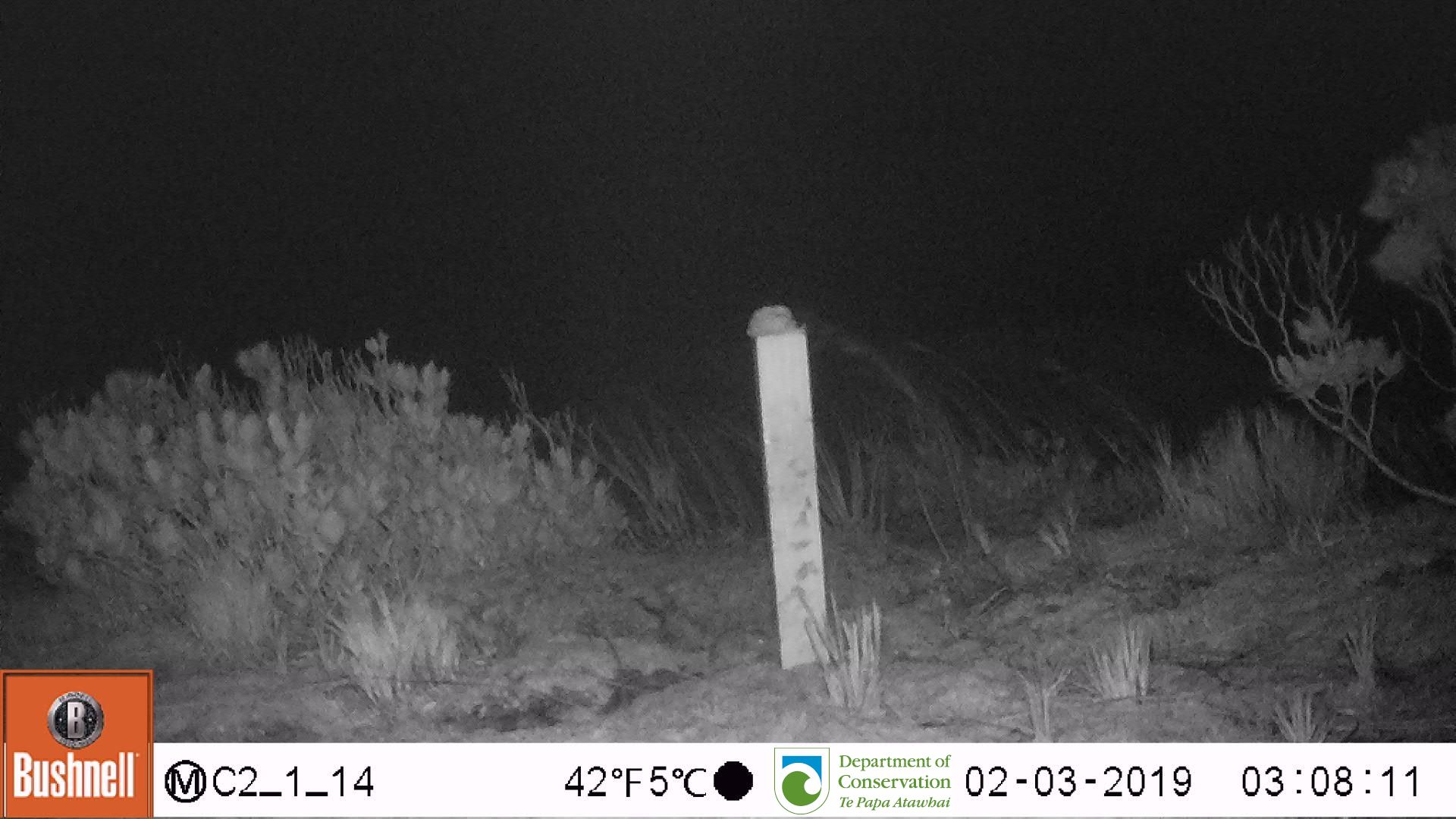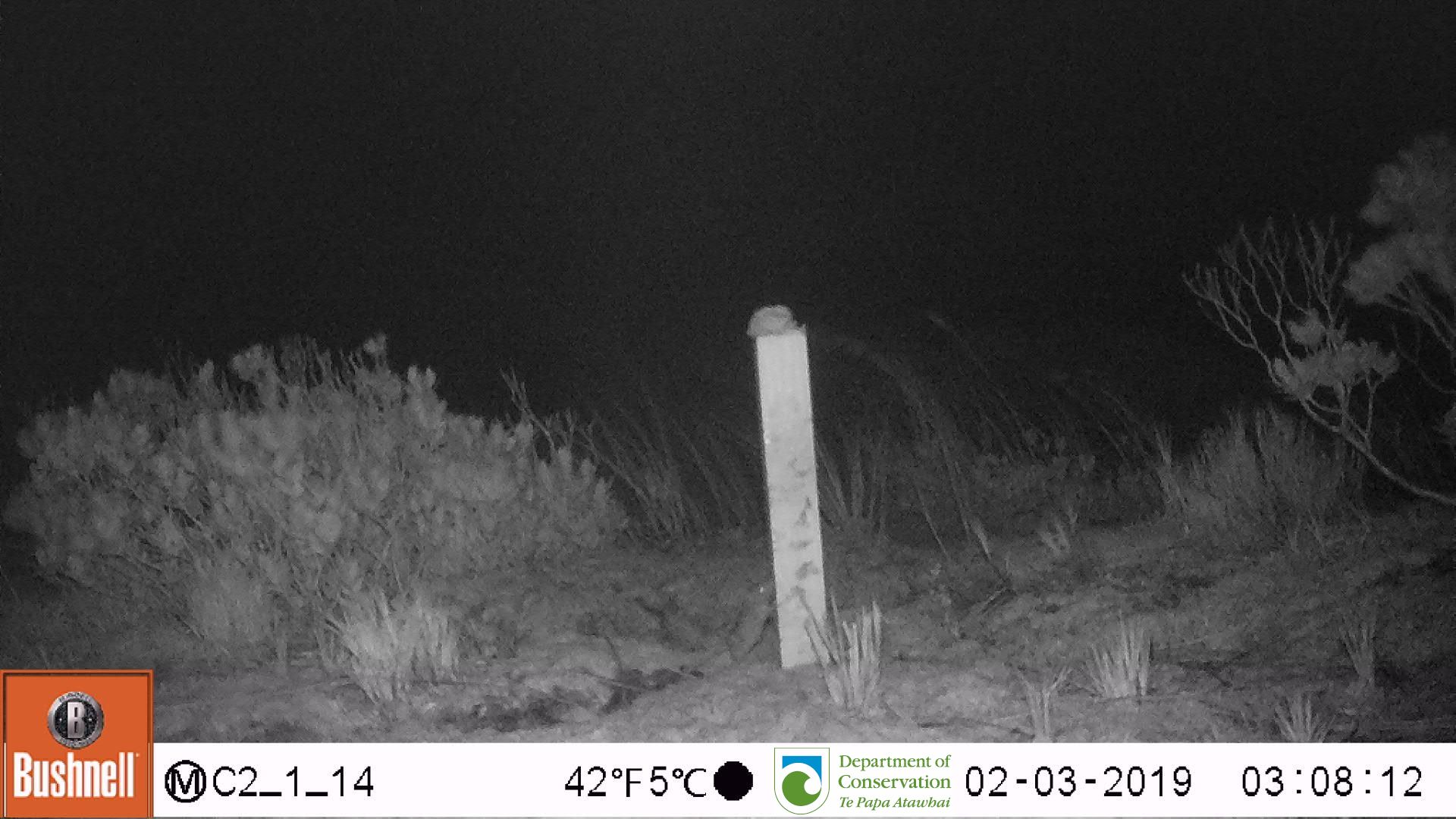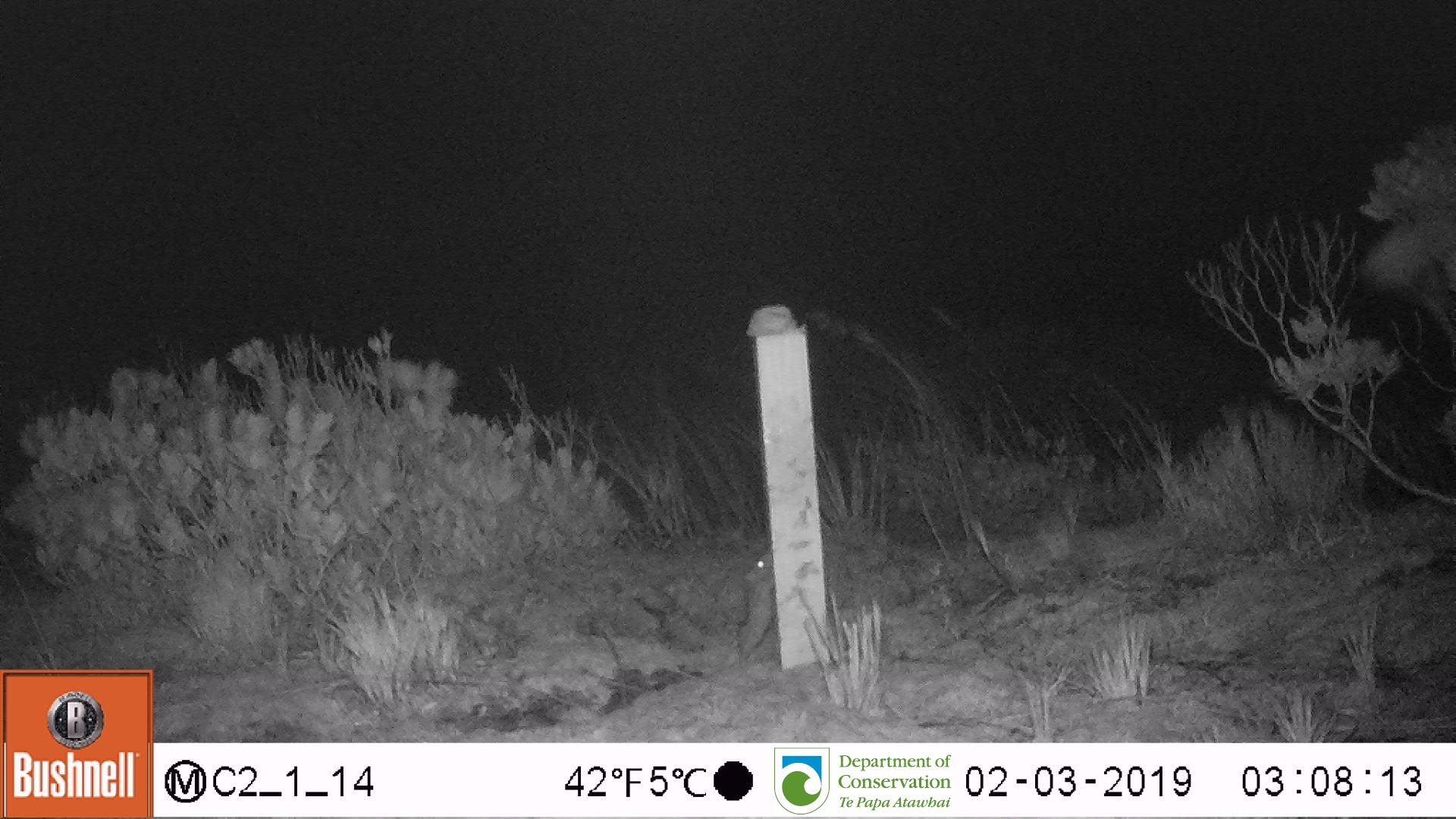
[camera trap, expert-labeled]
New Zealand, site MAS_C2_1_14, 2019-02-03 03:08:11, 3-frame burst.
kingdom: Animalia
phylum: Chordata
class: Mammalia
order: Rodentia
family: Muridae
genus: Mus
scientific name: Mus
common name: mouse